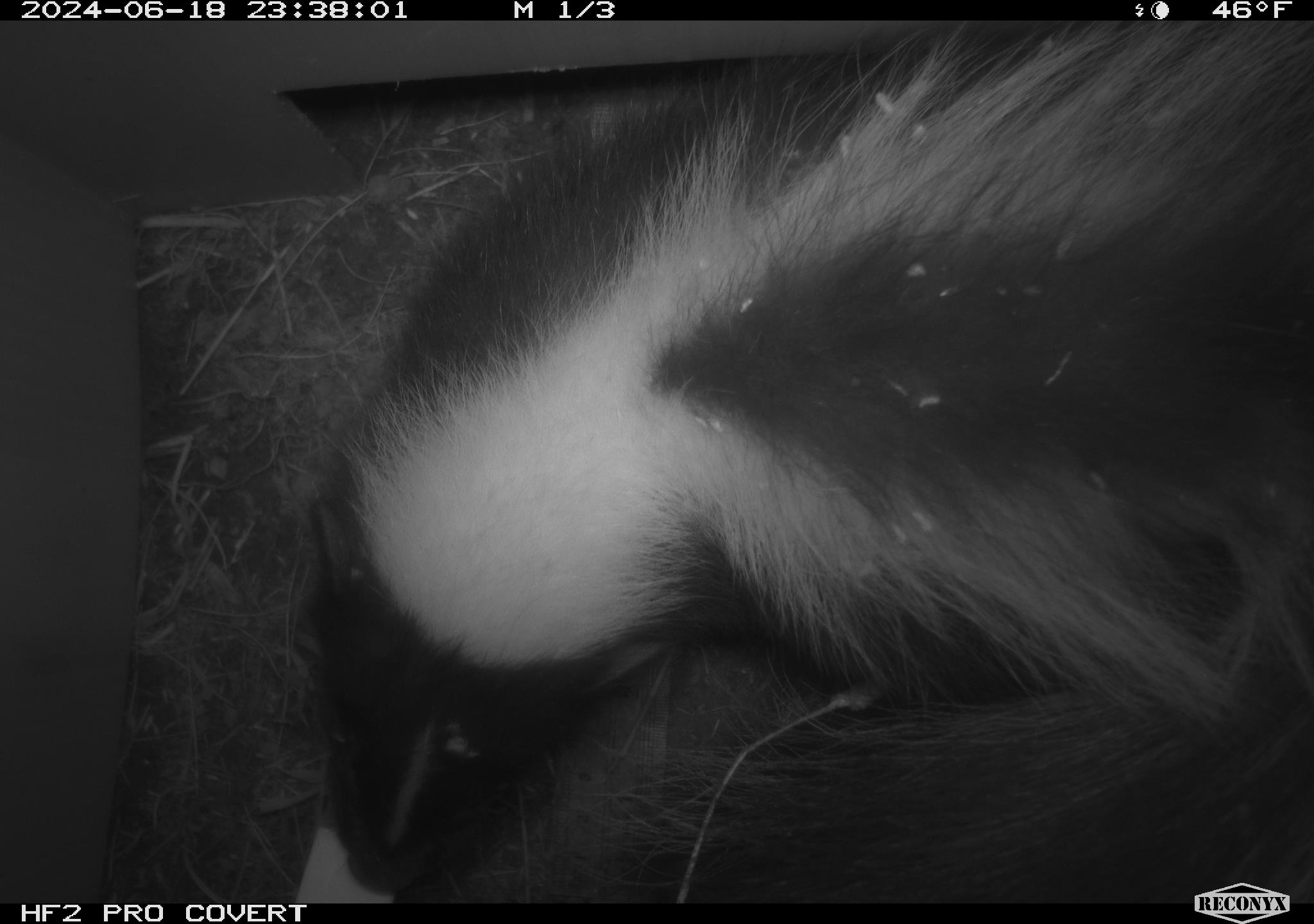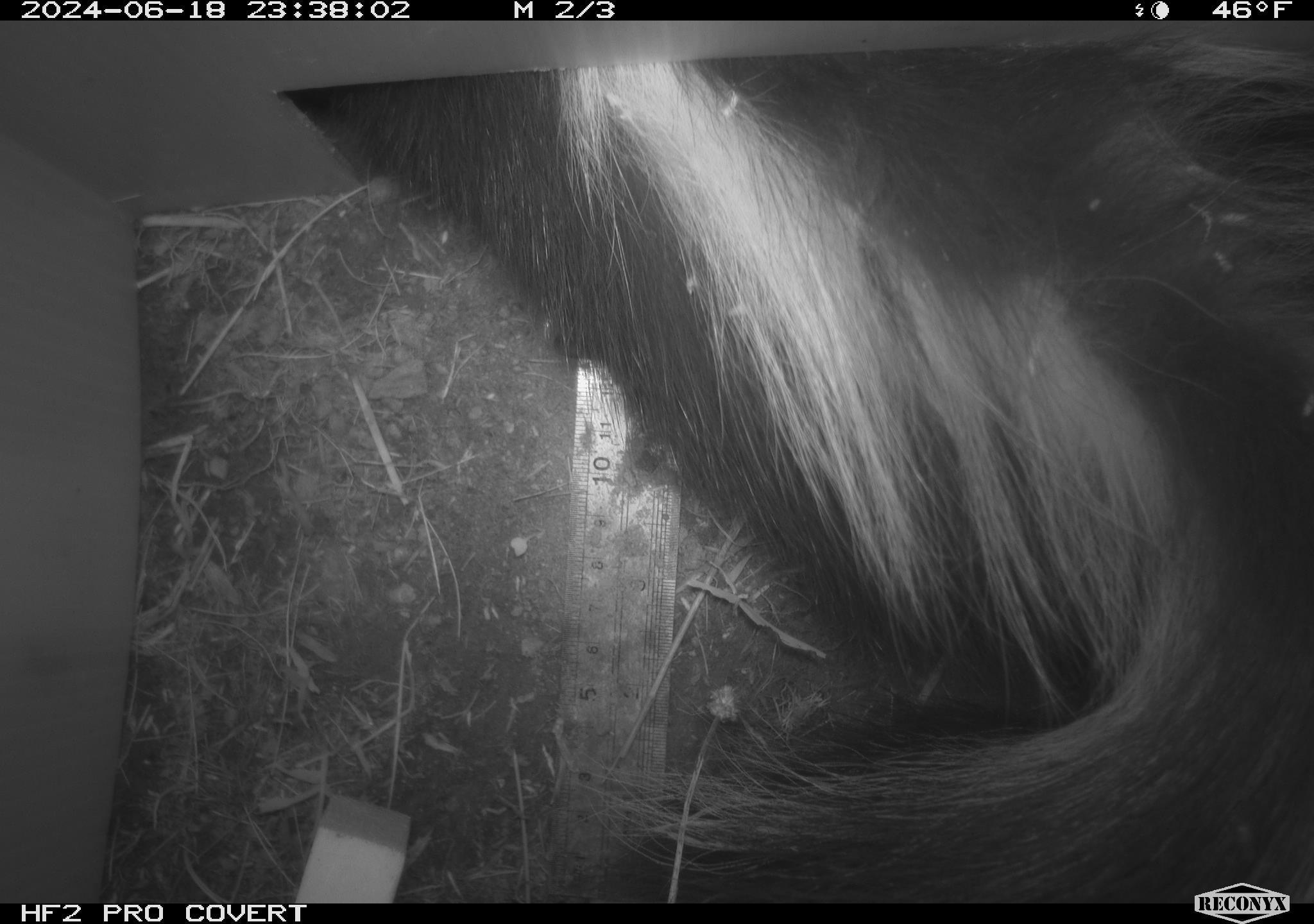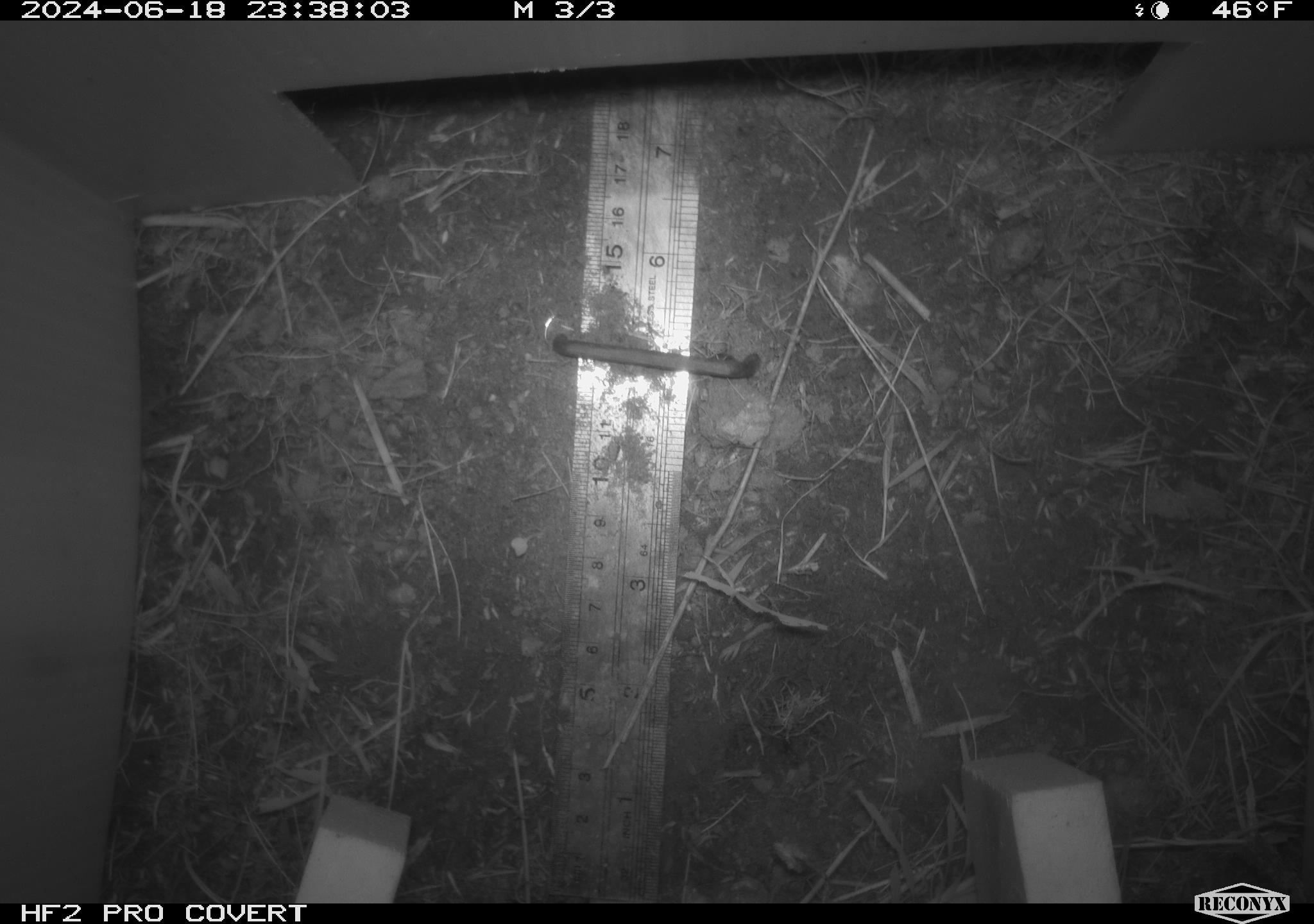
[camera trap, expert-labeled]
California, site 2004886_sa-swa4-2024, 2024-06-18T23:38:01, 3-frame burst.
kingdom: Animalia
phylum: Chordata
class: Mammalia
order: Carnivora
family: Mephitidae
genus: Mephitis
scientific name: Mephitis mephitis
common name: striped skunk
Striped skunk (Mephitis mephitis).